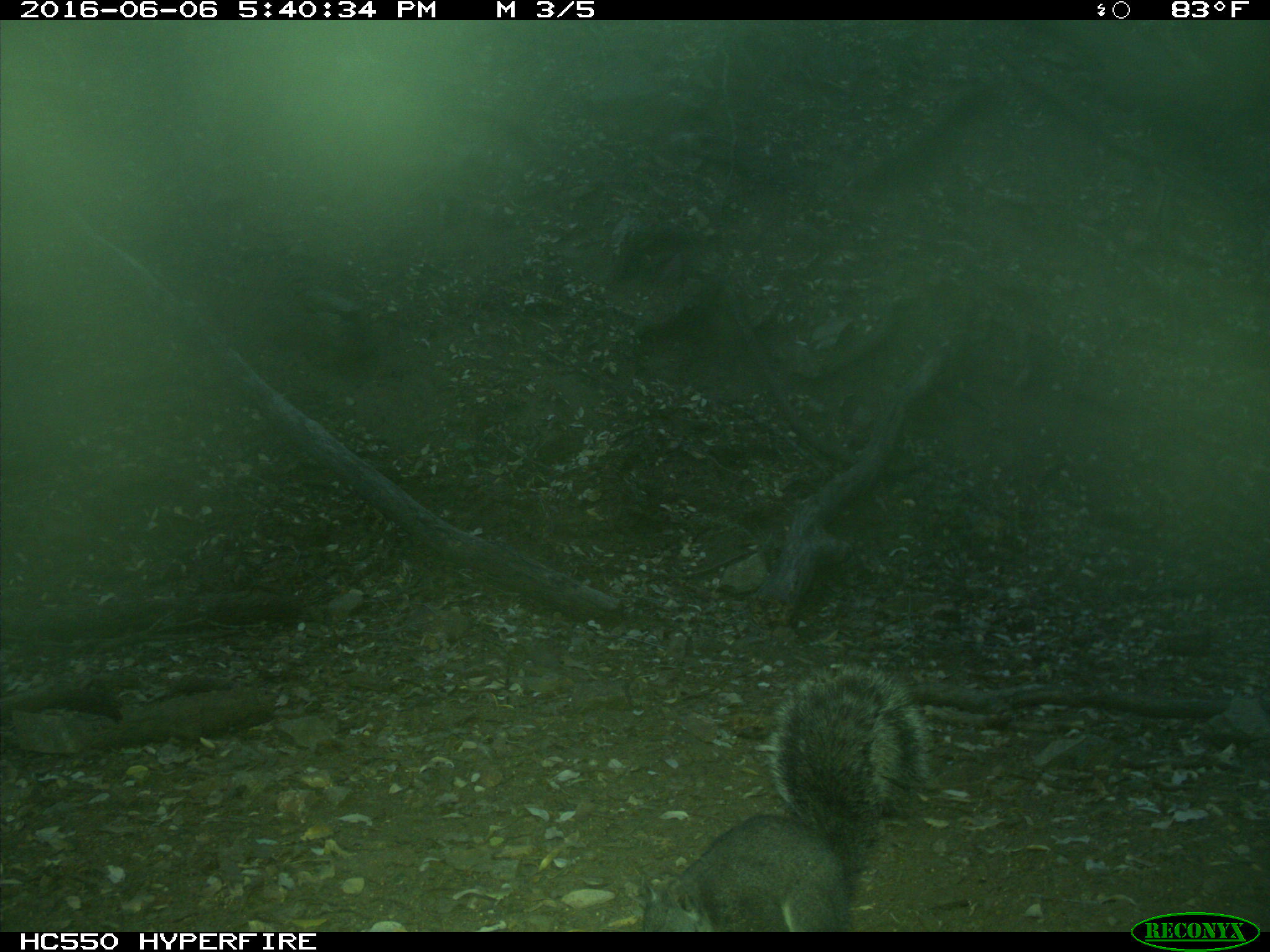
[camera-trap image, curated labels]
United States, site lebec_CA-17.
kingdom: Animalia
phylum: Chordata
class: Mammalia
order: Rodentia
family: Sciuridae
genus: Sciurus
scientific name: Sciurus carolinensis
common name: eastern gray squirrel